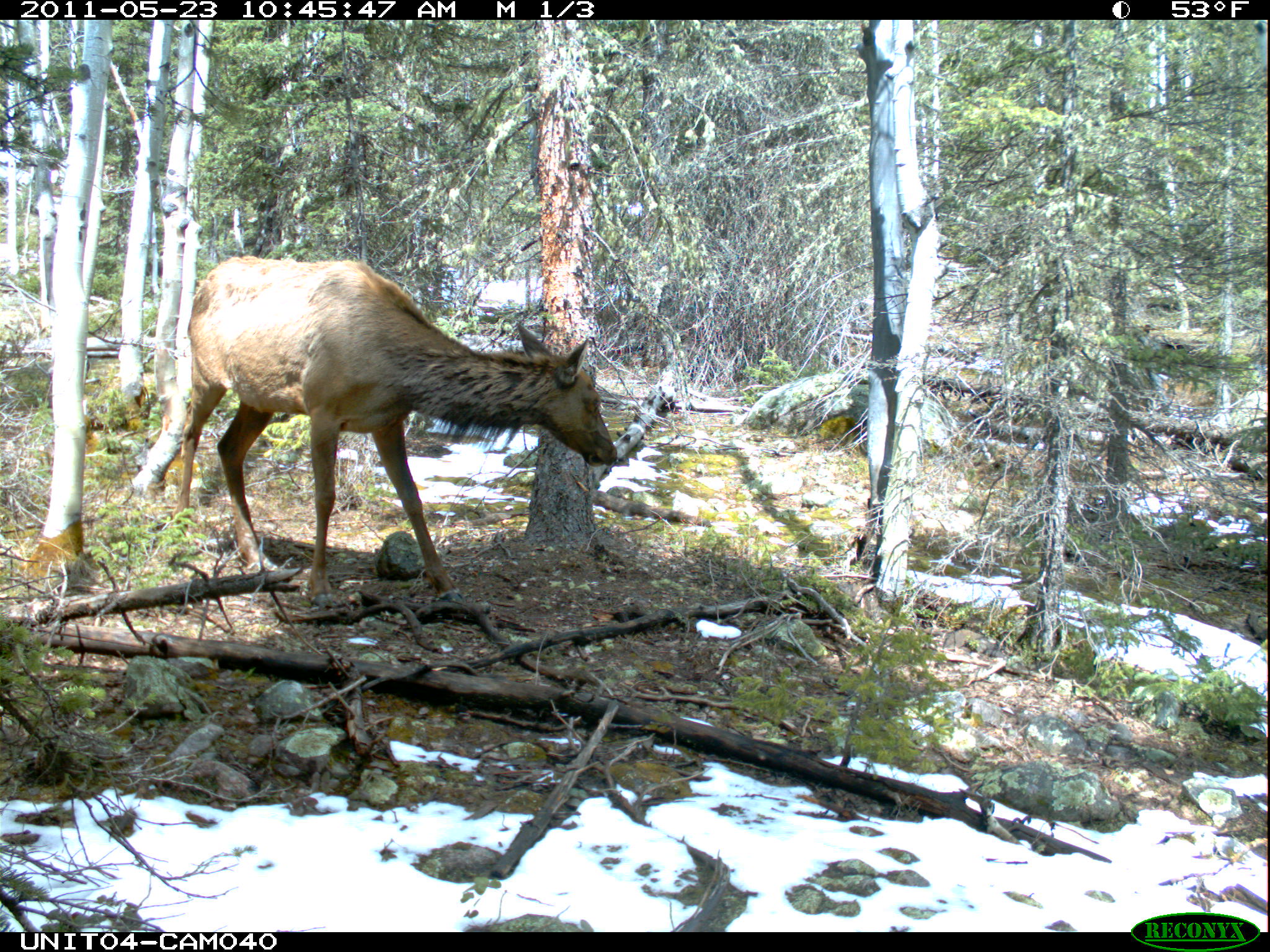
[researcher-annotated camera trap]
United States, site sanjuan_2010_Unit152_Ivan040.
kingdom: Animalia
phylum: Chordata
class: Mammalia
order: Artiodactyla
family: Cervidae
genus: Cervus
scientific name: Cervus elaphus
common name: red deer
Cervus elaphus (red deer).